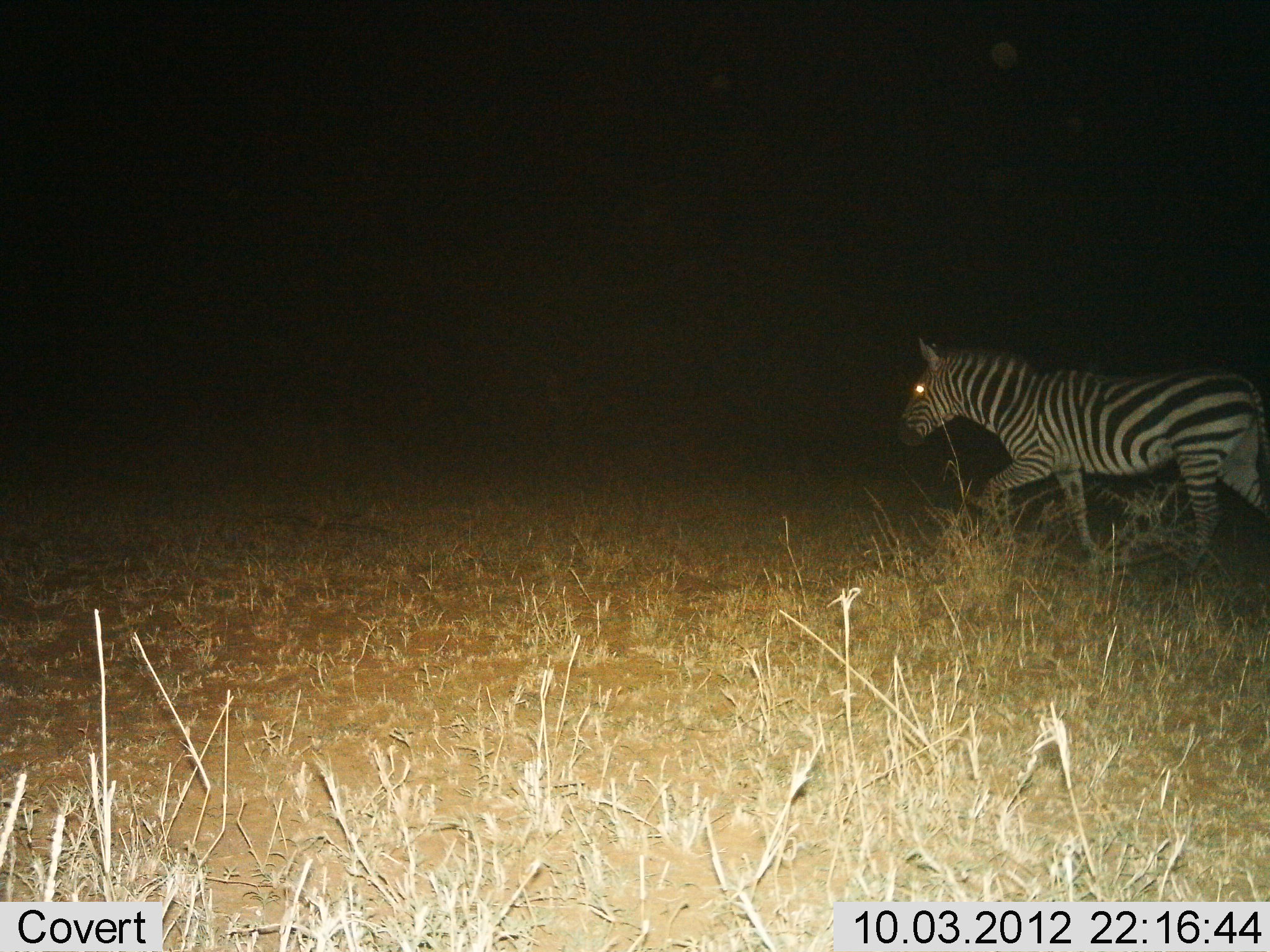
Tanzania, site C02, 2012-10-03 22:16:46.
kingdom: Animalia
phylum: Chordata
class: Mammalia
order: Perissodactyla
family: Equidae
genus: Equus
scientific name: Equus quagga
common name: plains zebra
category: zebra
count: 1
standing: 0%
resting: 0%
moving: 100%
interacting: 0%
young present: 0%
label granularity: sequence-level